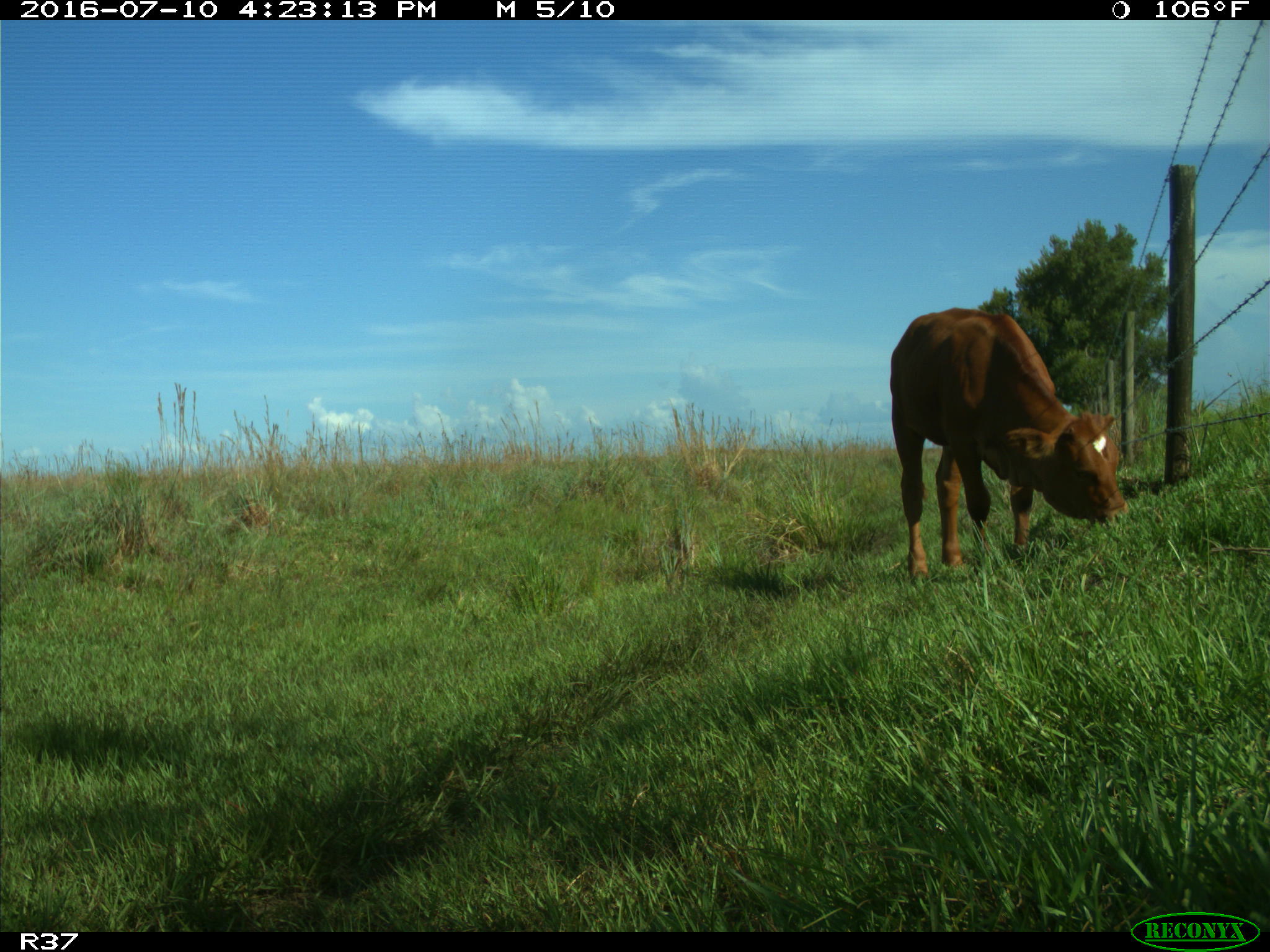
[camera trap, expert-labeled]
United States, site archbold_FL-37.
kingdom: Animalia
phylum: Chordata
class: Mammalia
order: Artiodactyla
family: Bovidae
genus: Bos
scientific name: Bos taurus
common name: domestic cow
Bos taurus (domestic cow).